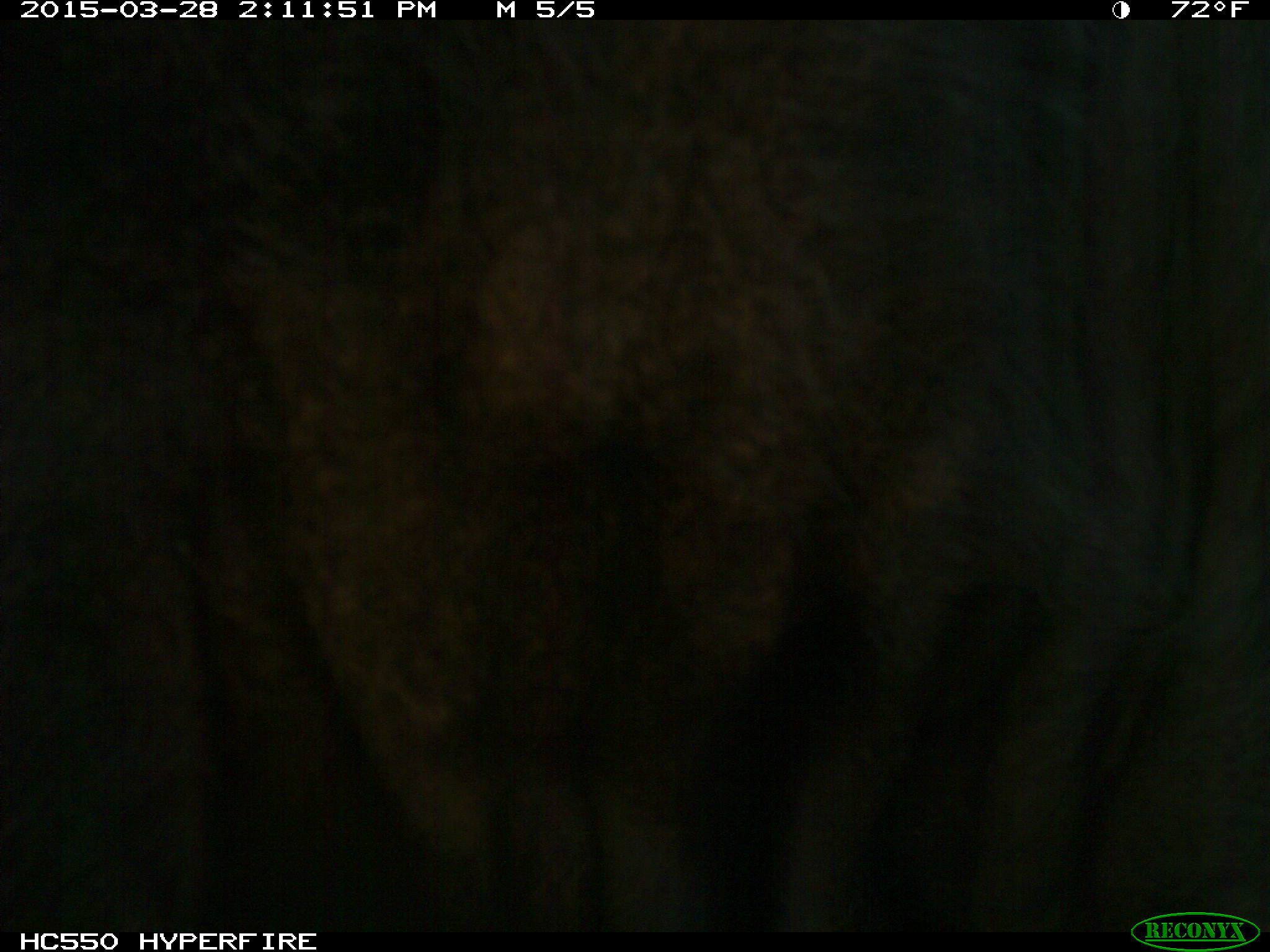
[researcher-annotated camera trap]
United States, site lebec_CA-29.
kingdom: Animalia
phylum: Chordata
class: Mammalia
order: Artiodactyla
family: Bovidae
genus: Bos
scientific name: Bos taurus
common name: domestic cow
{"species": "Bos taurus (domestic cow)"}